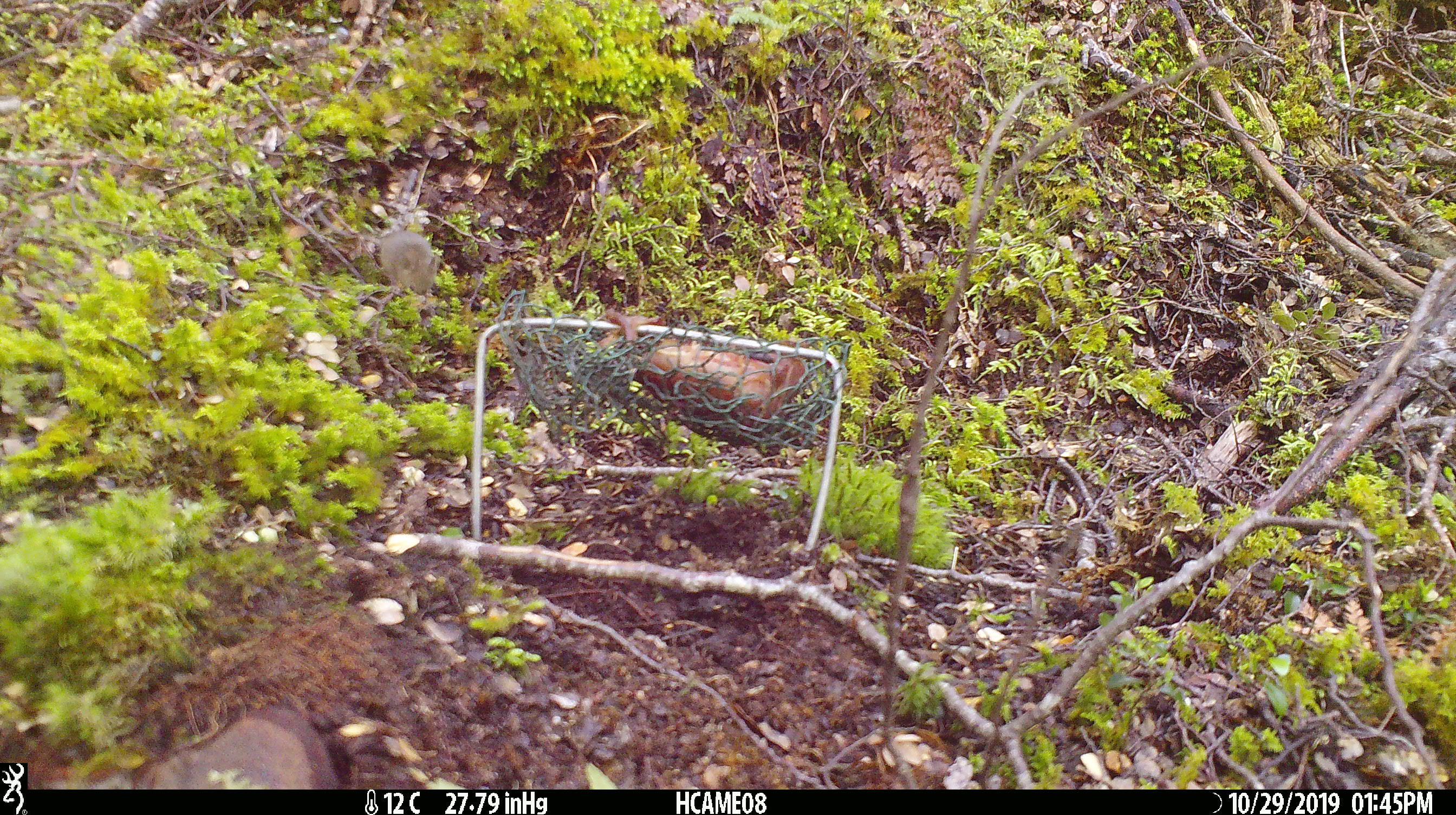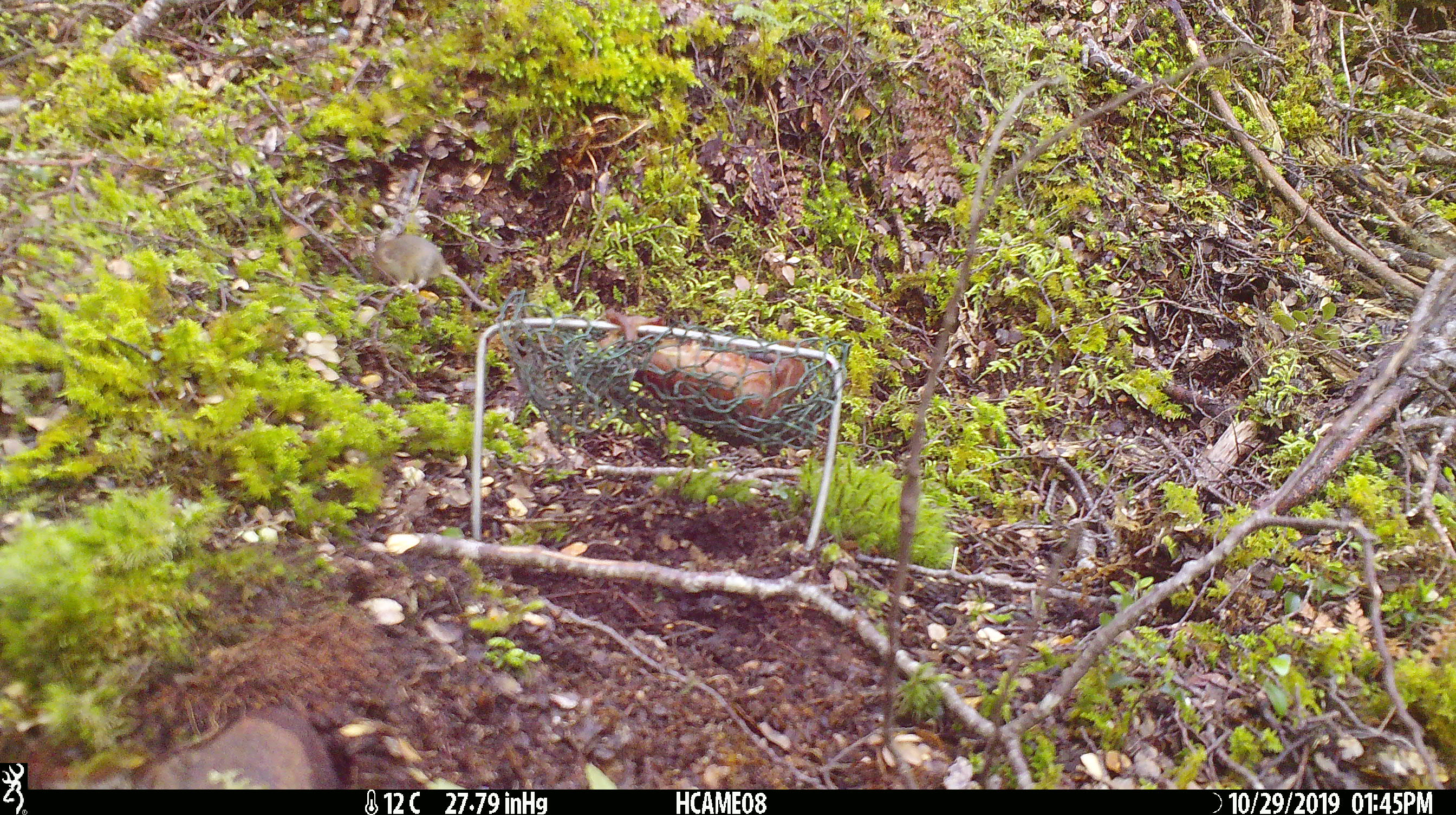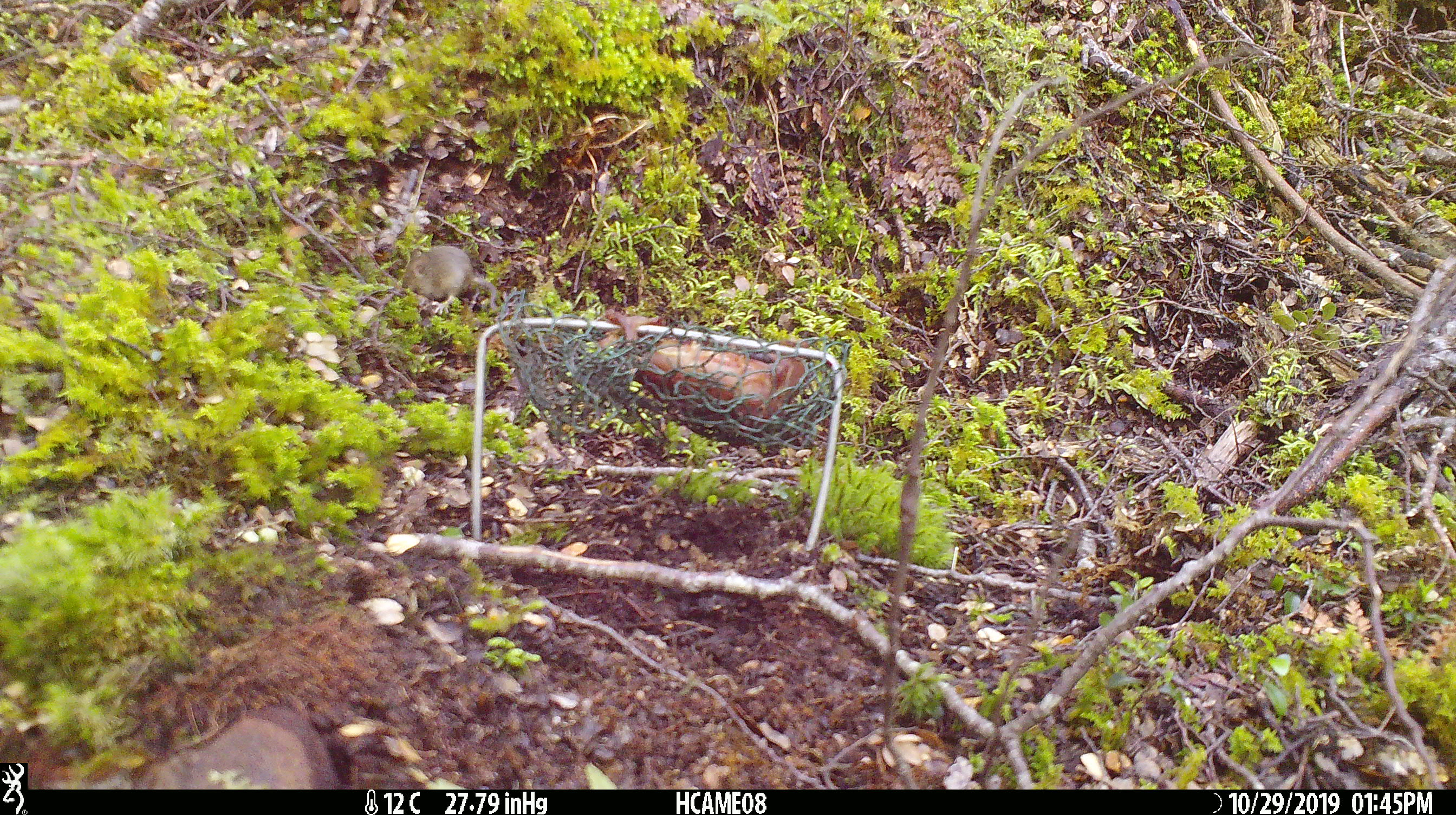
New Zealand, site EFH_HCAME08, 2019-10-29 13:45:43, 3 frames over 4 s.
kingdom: Animalia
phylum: Chordata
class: Mammalia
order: Rodentia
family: Muridae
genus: Mus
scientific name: Mus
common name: mouse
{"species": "mouse (Mus)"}